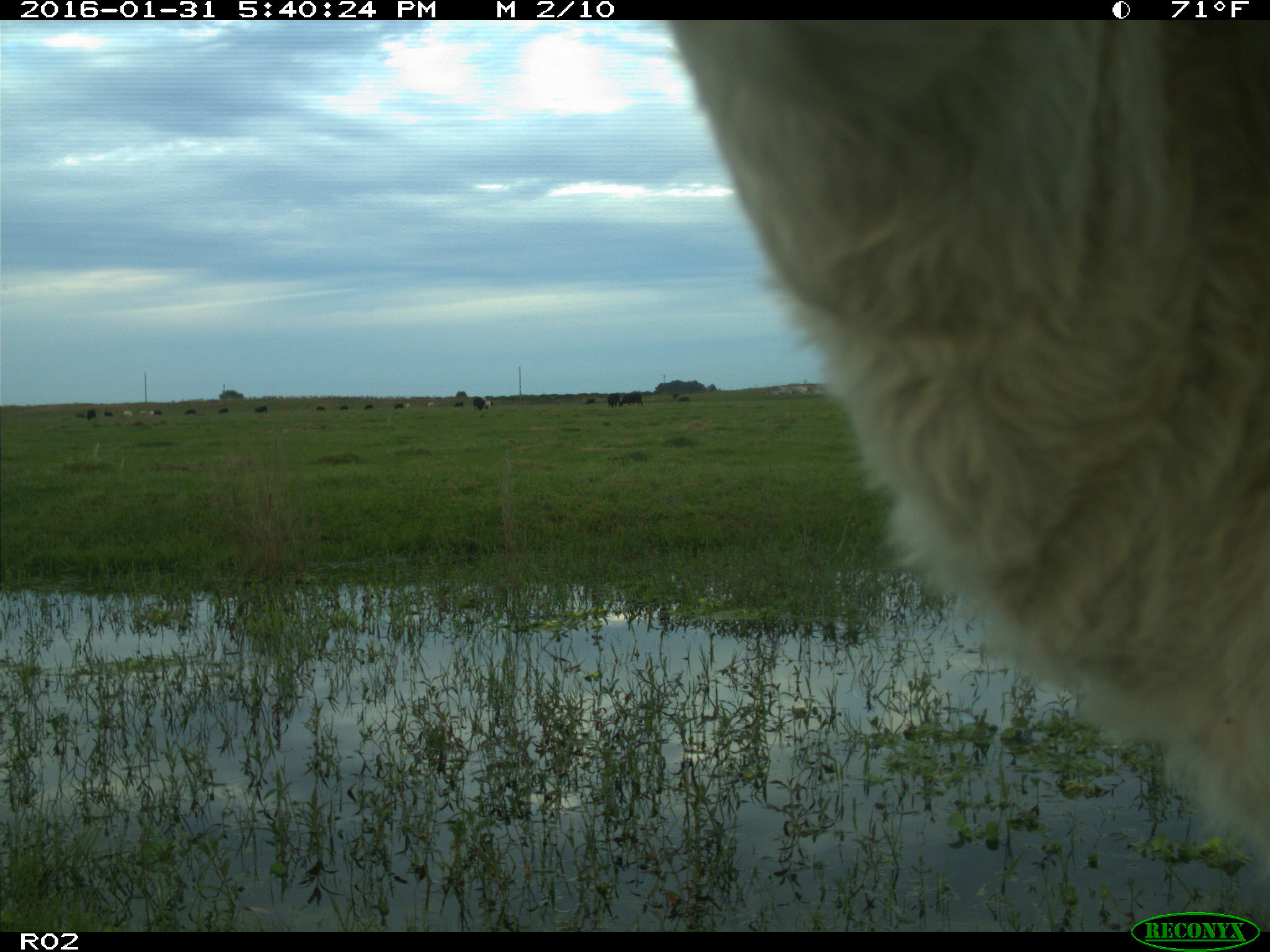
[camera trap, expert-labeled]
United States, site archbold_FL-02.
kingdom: Animalia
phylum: Chordata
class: Mammalia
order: Artiodactyla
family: Bovidae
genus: Bos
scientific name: Bos taurus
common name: domestic cow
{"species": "Bos taurus (domestic cow)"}